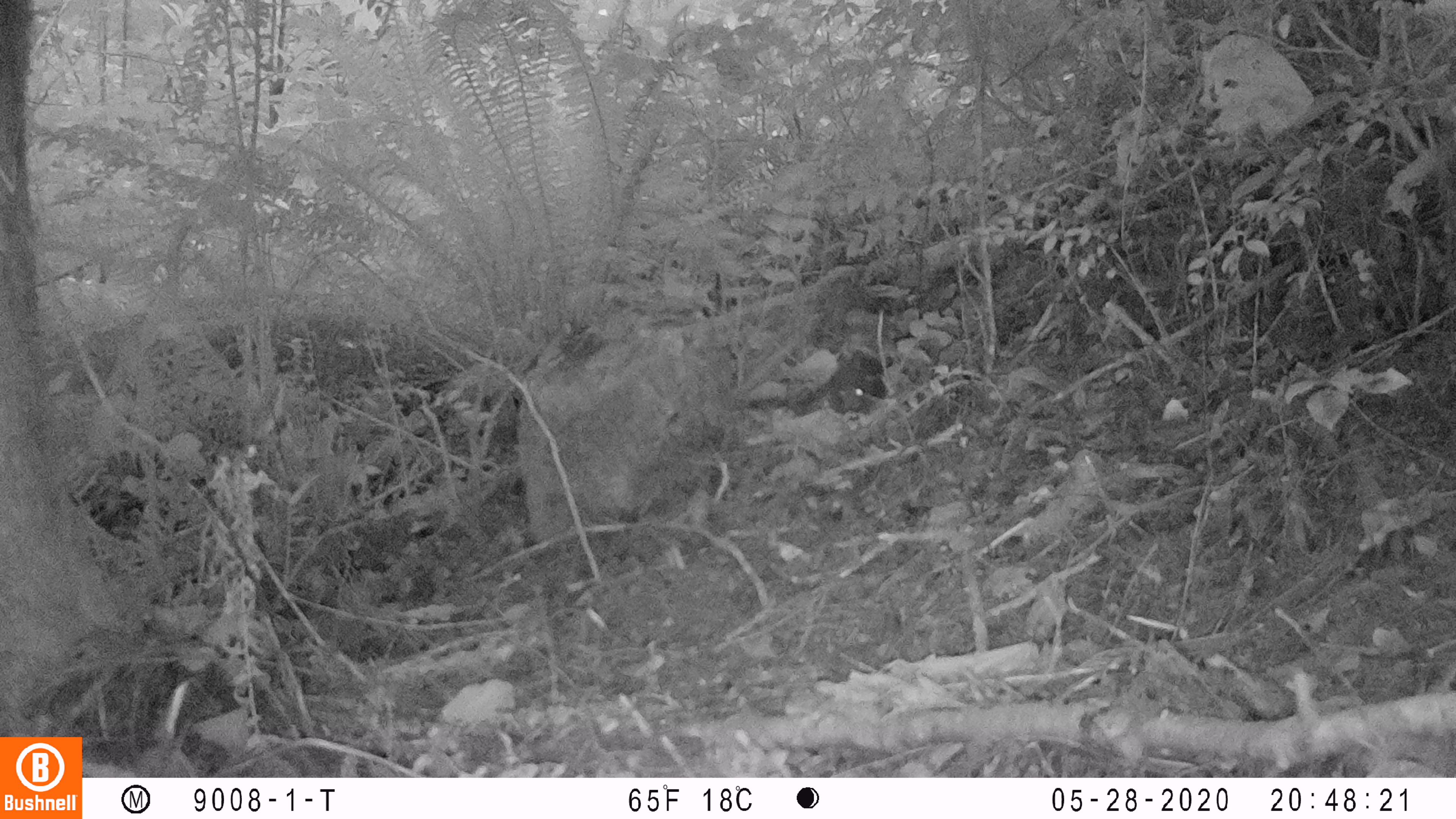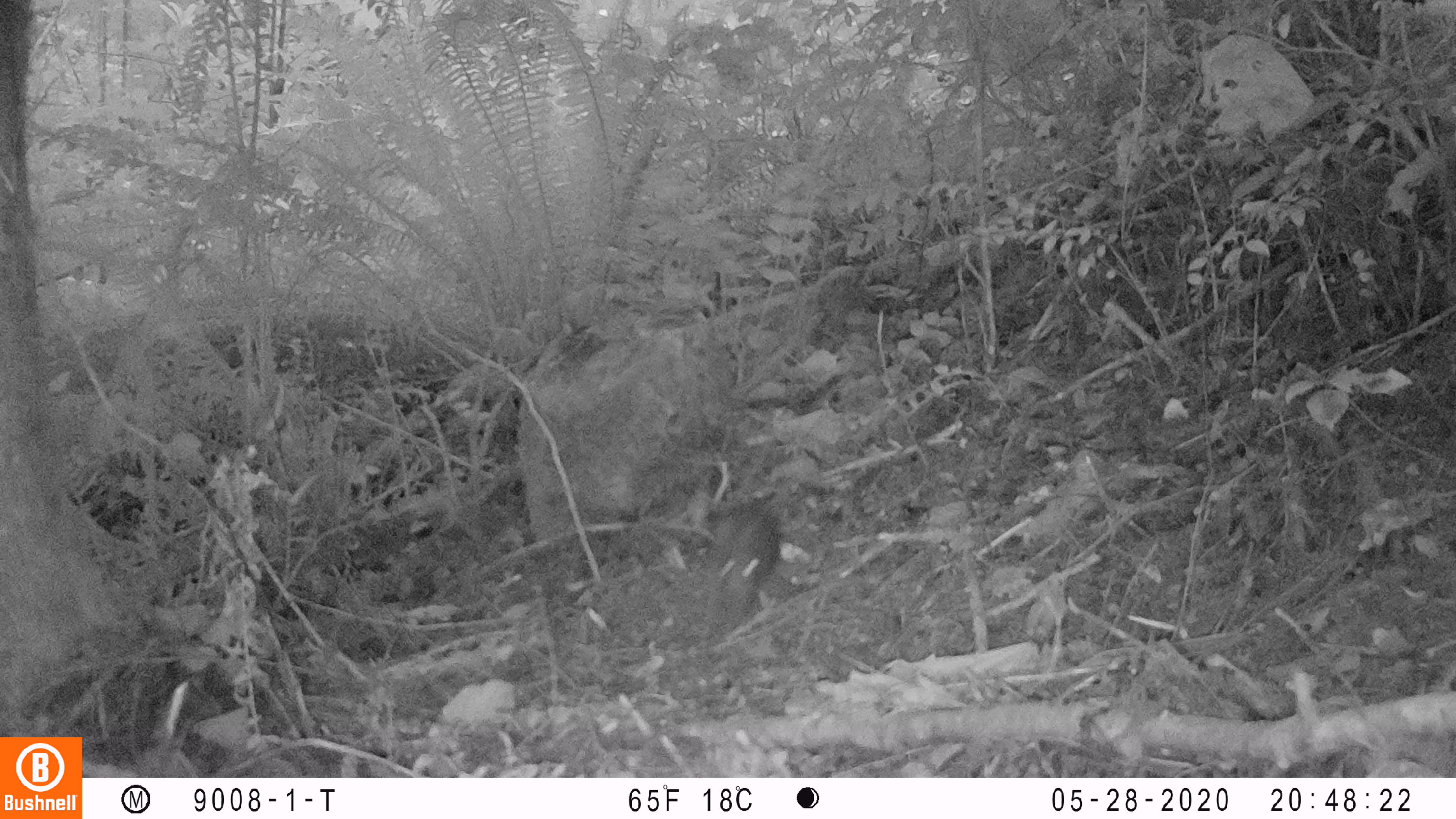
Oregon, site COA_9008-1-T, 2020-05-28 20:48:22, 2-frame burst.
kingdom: Animalia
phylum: Chordata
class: Mammalia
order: Lagomorpha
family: Leporidae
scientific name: Leporidae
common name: hares and rabbits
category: leporidae family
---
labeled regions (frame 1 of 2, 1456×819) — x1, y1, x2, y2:
leporidae family: 829, 349, 884, 417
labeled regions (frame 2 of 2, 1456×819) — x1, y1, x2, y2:
leporidae family: 705, 499, 782, 599